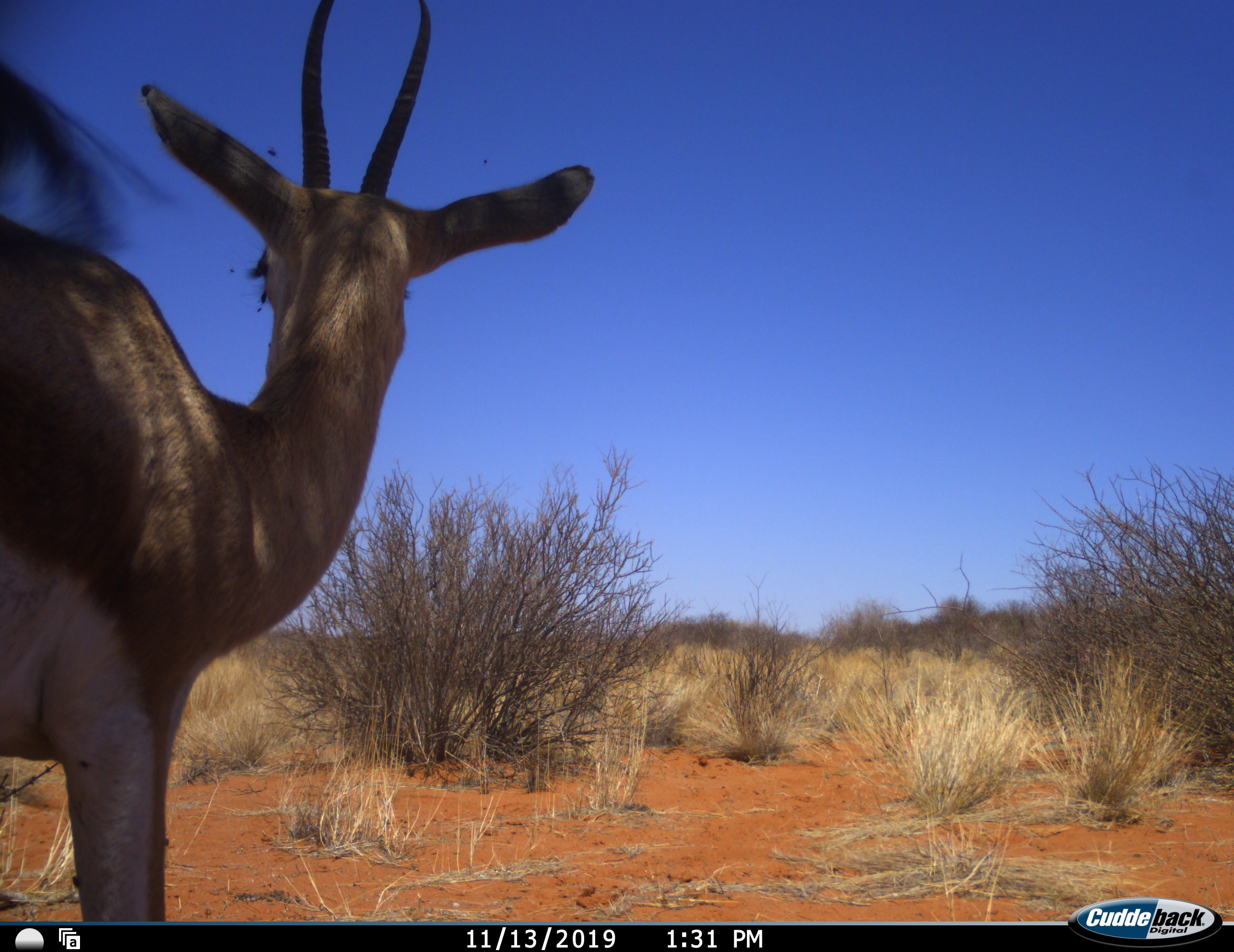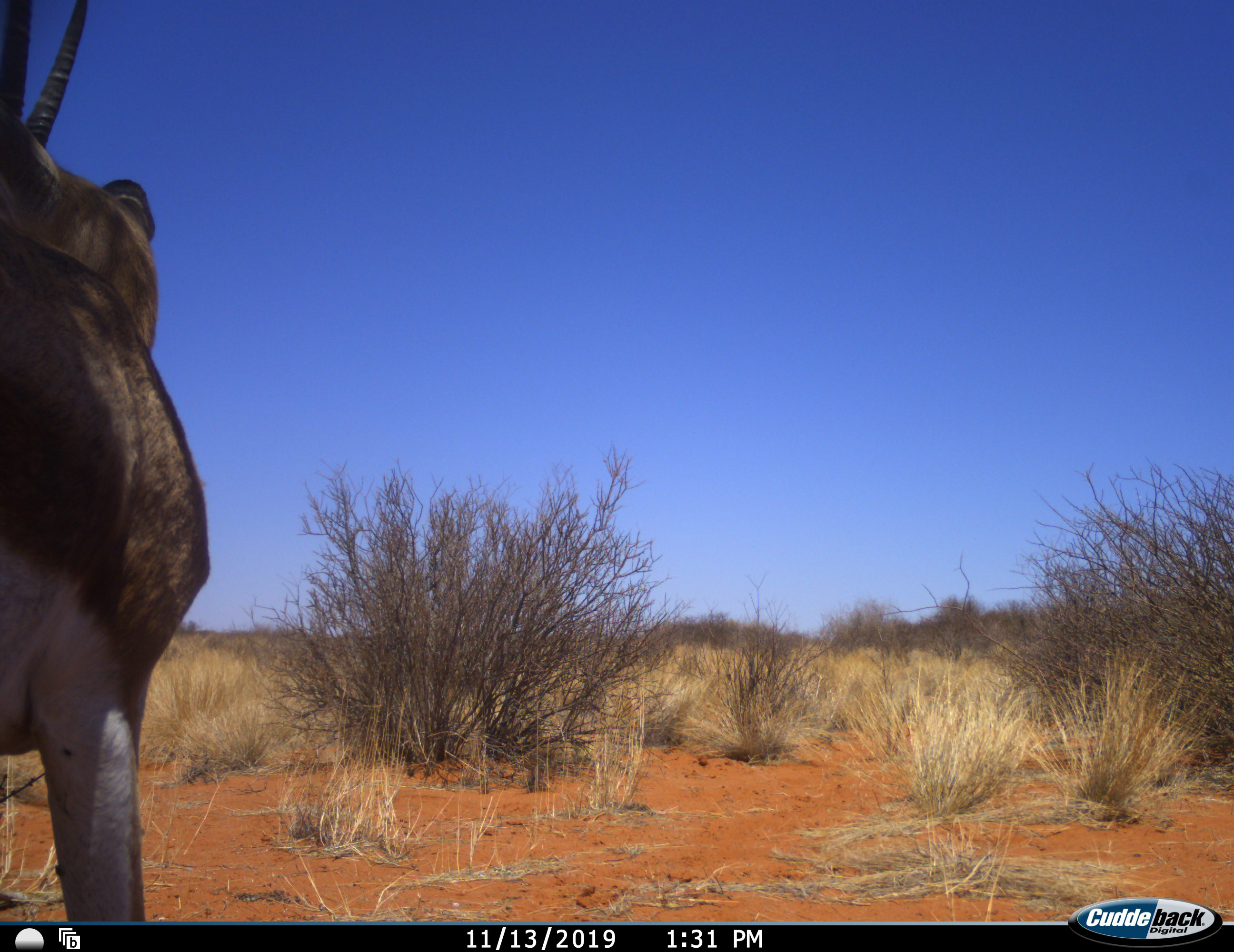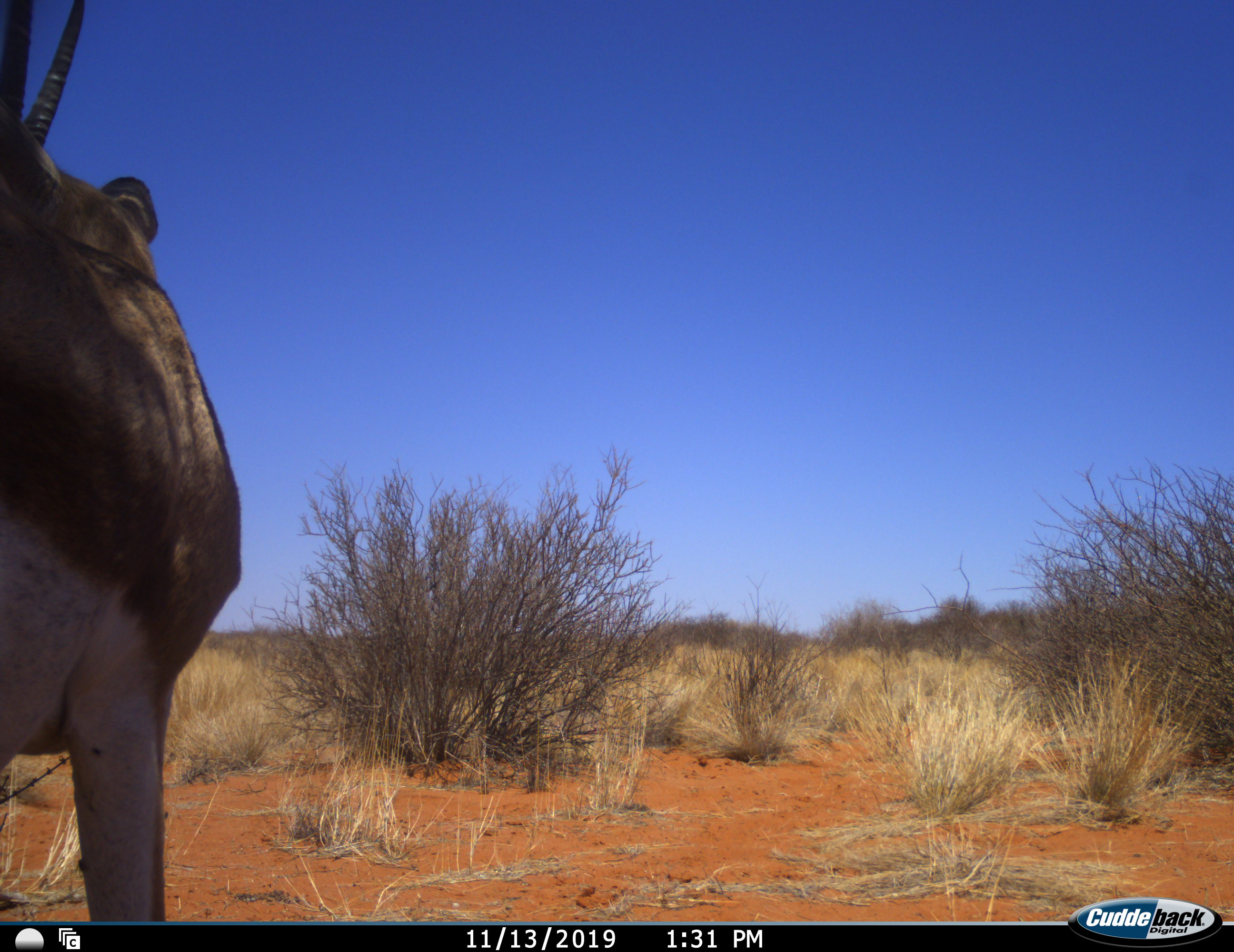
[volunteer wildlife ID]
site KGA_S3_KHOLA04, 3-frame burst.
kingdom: Animalia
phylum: Chordata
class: Mammalia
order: Artiodactyla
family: Bovidae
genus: Antidorcas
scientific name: Antidorcas marsupialis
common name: springbok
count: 1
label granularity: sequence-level